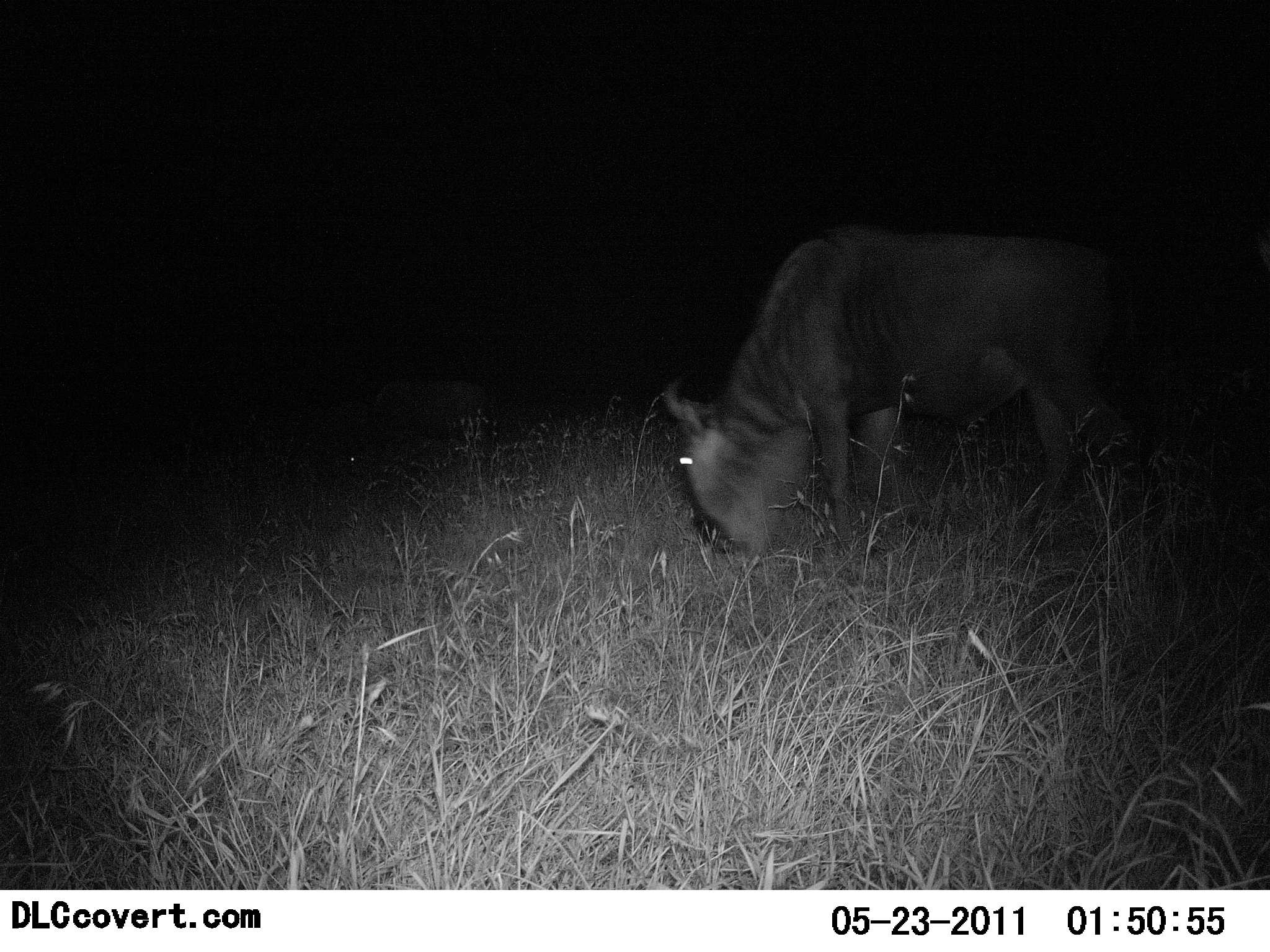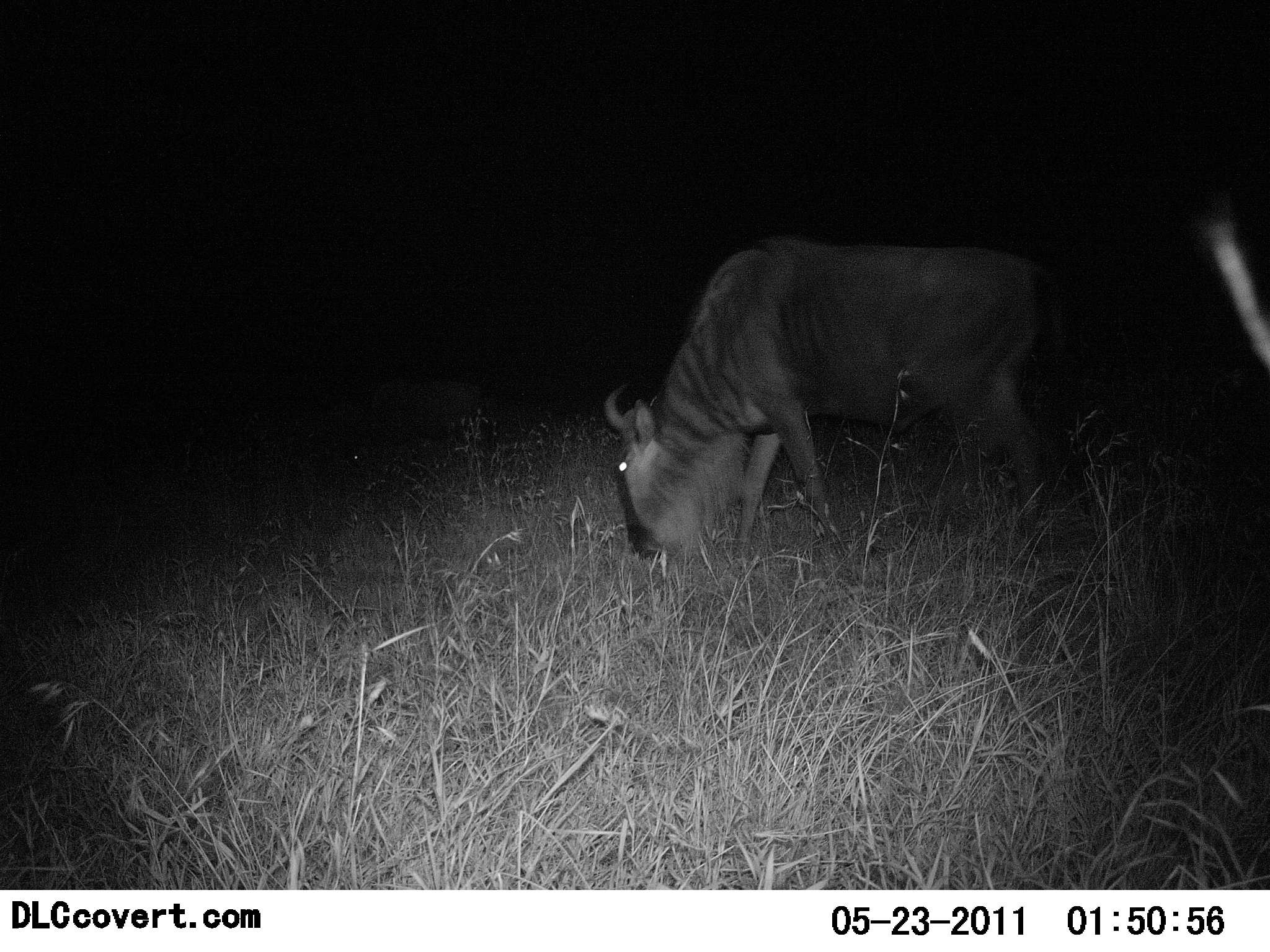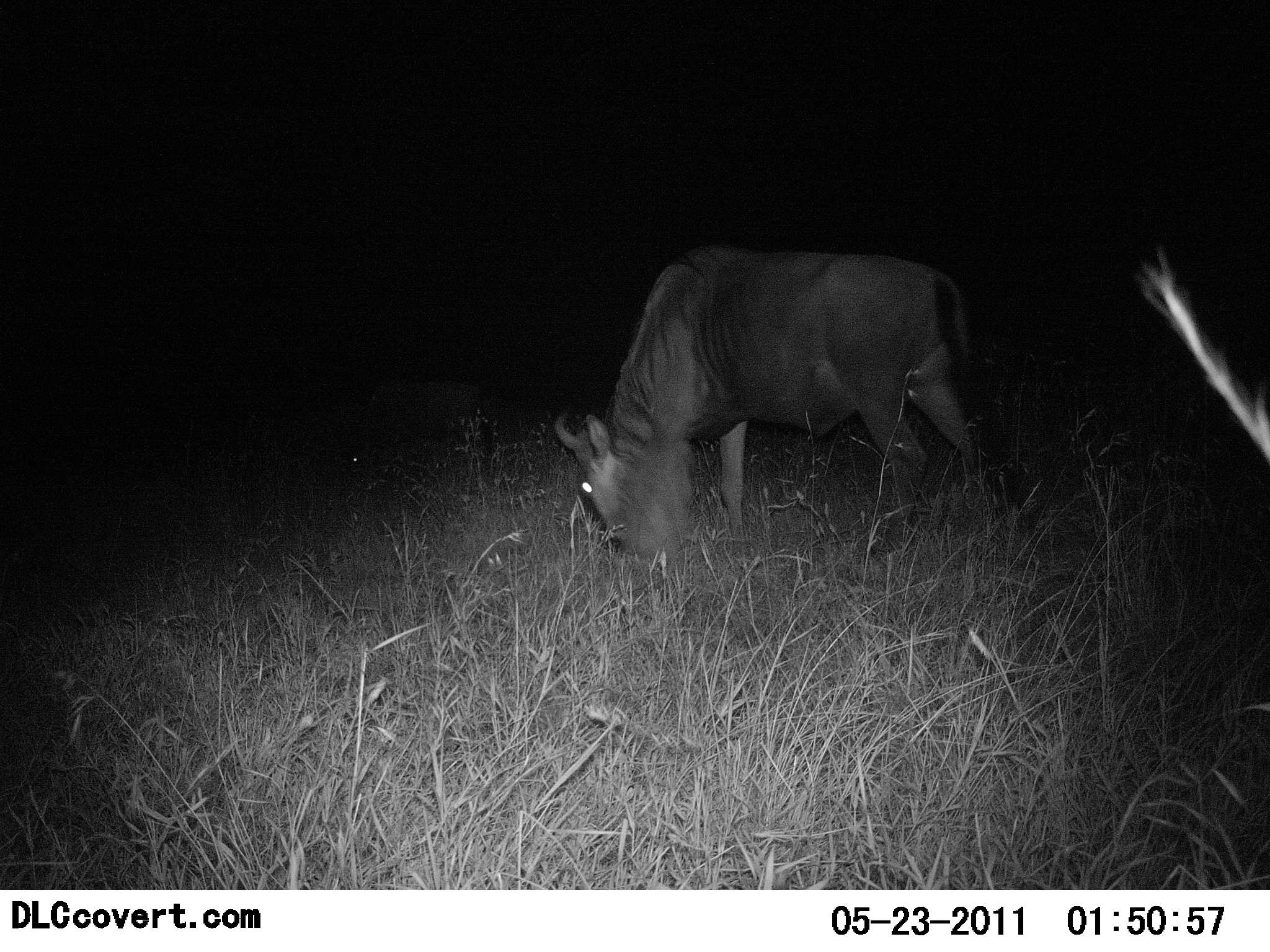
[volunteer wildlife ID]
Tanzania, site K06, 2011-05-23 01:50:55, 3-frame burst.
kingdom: Animalia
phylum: Chordata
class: Mammalia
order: Artiodactyla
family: Bovidae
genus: Connochaetes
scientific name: Connochaetes taurinus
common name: blue wildebeest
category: wildebeest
Wildebeest (blue wildebeest) (Connochaetes taurinus), count 1. Behavior (volunteer vote fractions): standing 36%, resting 0%, moving 0%, interacting 0%. Young present (vote fraction): 0%. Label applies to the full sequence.